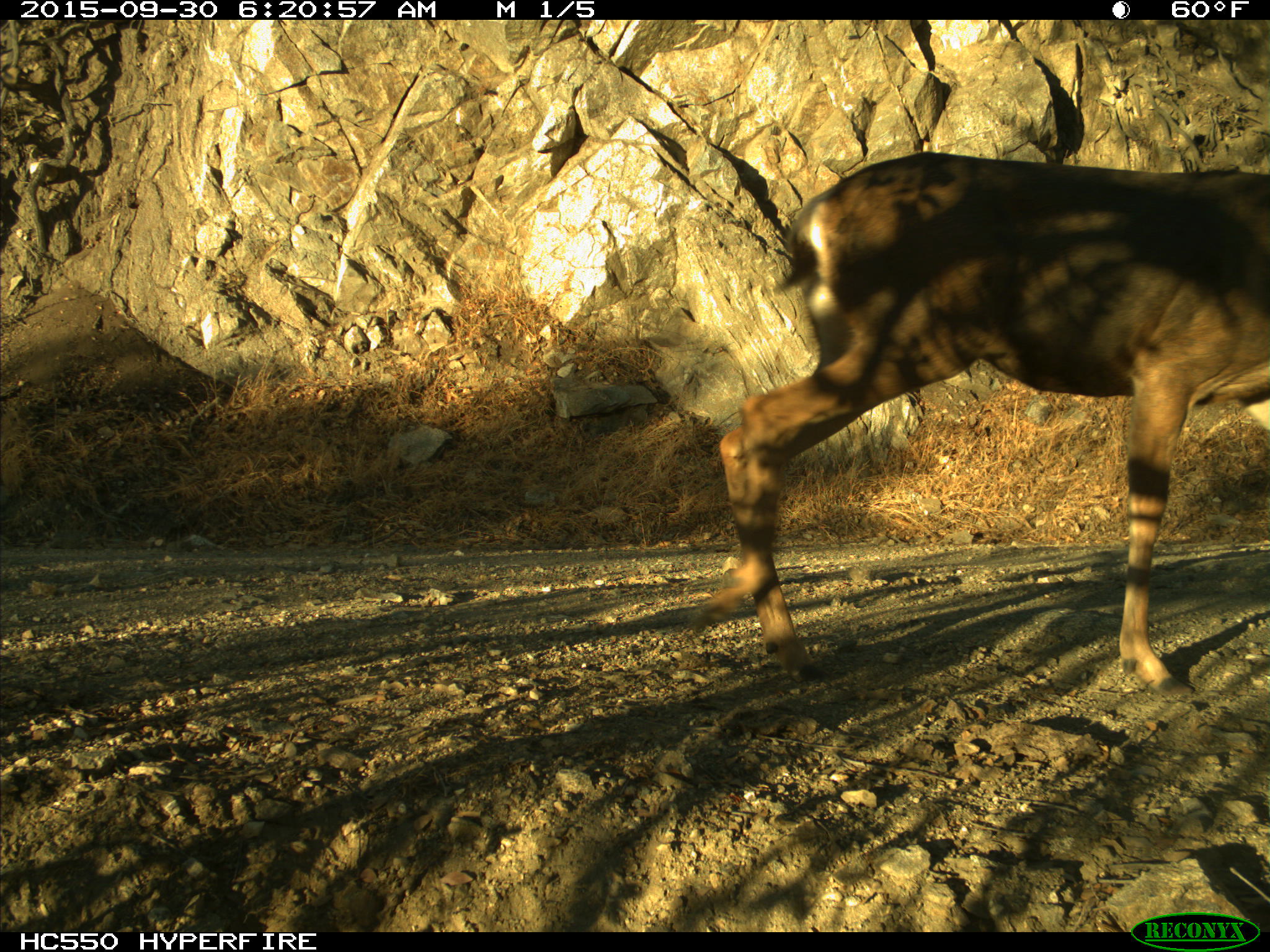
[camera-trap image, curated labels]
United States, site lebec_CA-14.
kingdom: Animalia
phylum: Chordata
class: Mammalia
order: Artiodactyla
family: Cervidae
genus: Odocoileus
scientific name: Odocoileus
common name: deer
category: unidentified deer